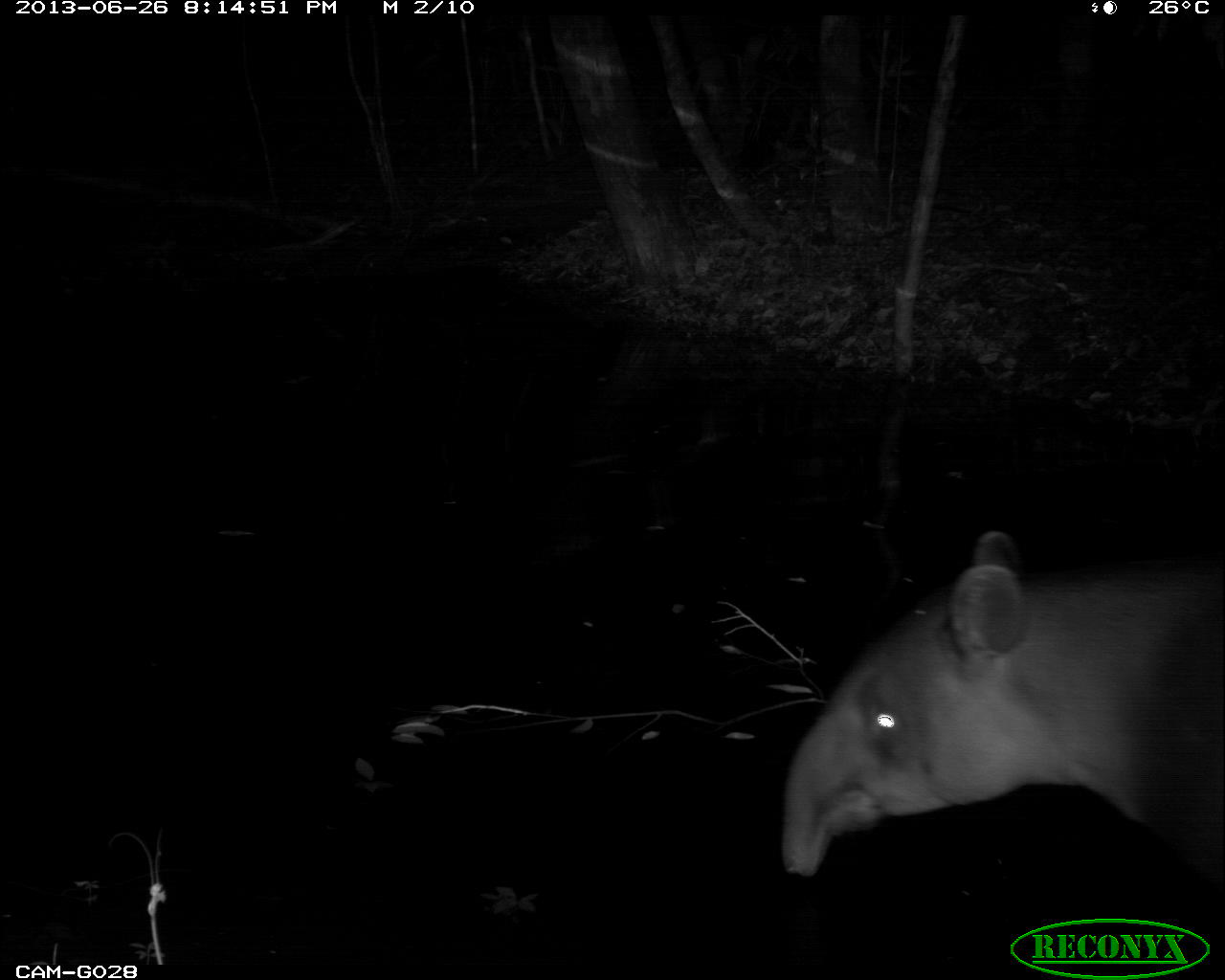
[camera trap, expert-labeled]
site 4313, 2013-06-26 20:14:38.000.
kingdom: Animalia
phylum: Chordata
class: Mammalia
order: Perissodactyla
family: Tapiridae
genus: Tapirus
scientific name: Tapirus bairdii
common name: baird's tapir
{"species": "Tapirus bairdii (baird's tapir)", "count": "1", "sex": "male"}